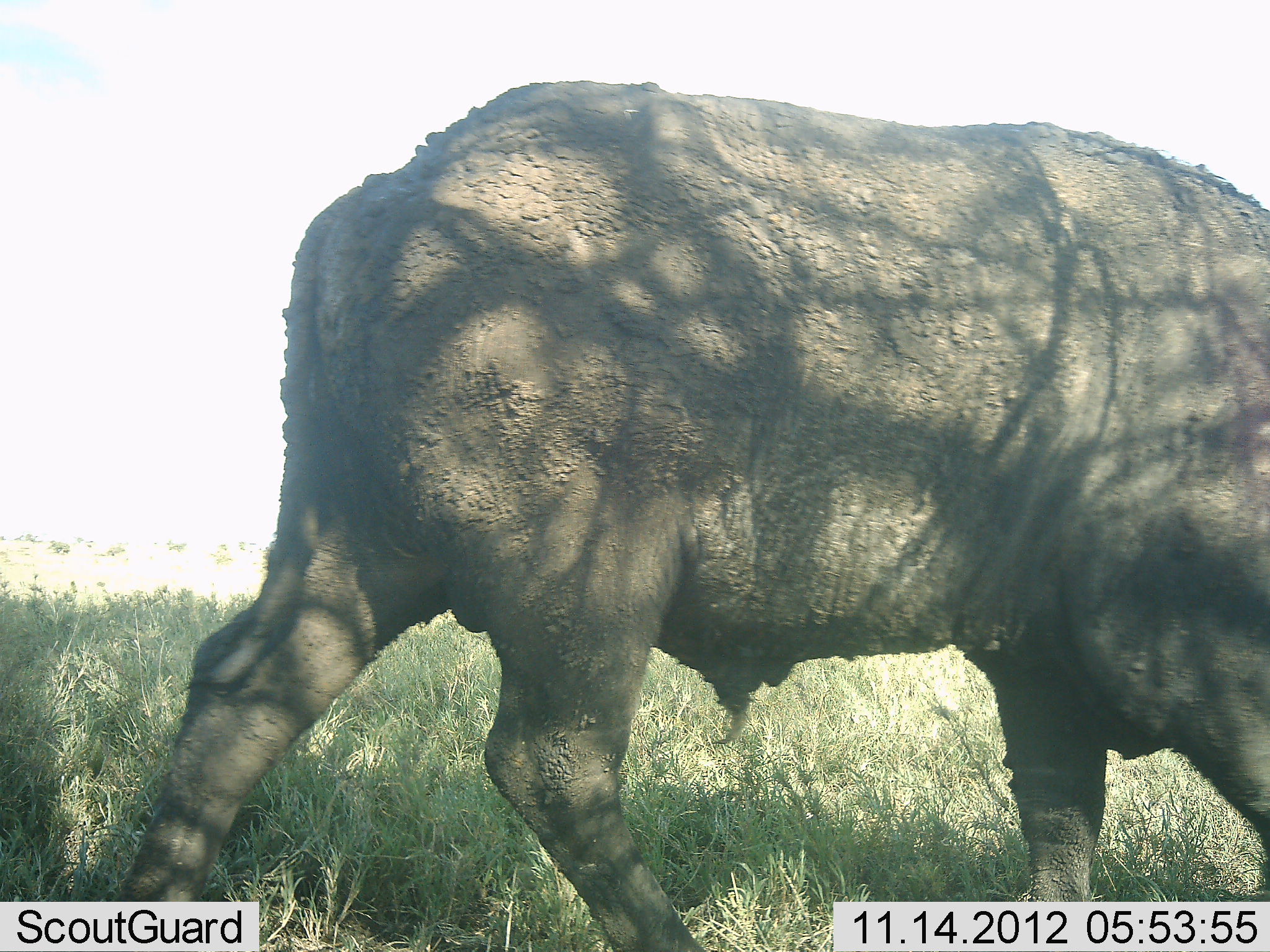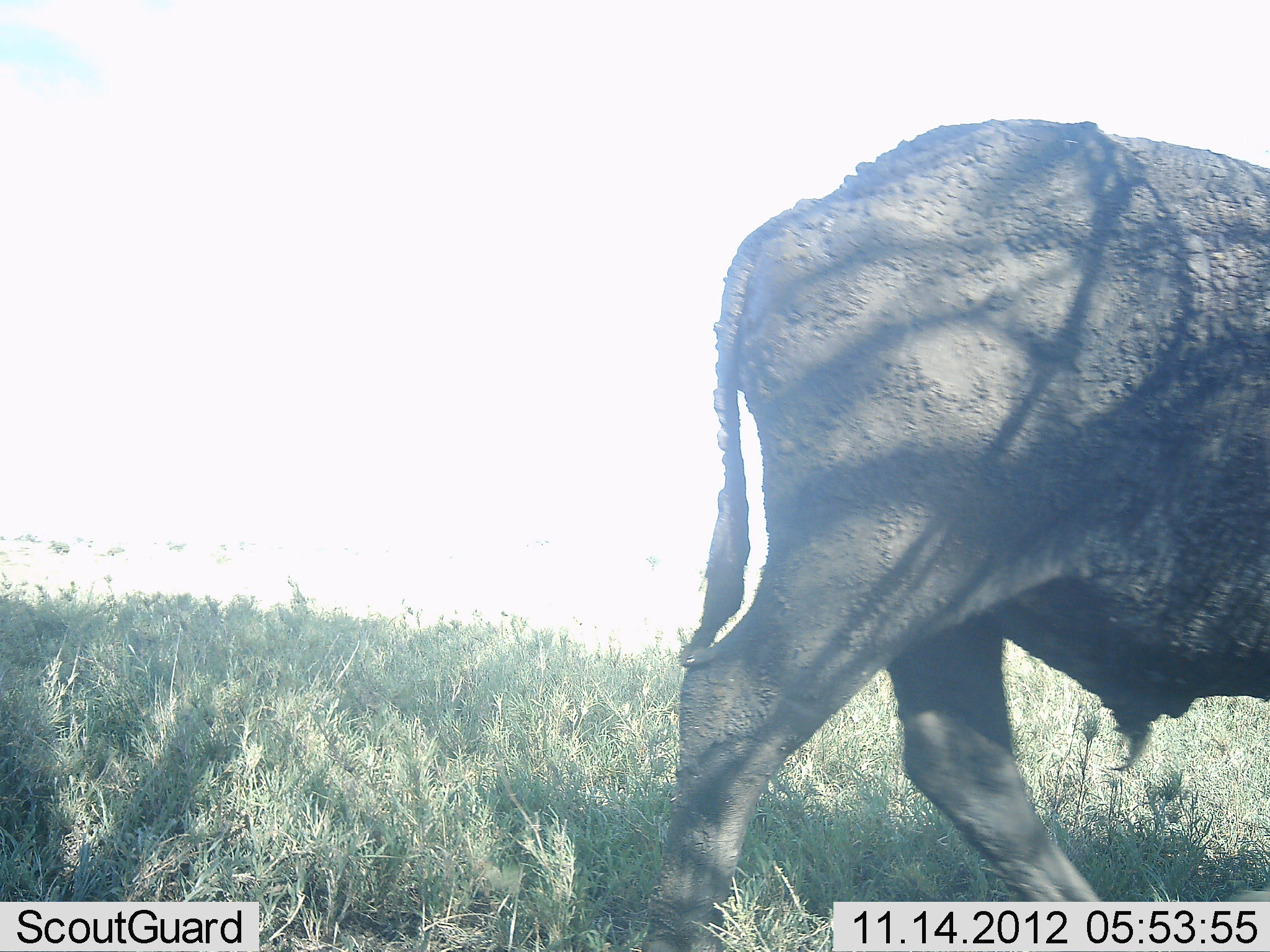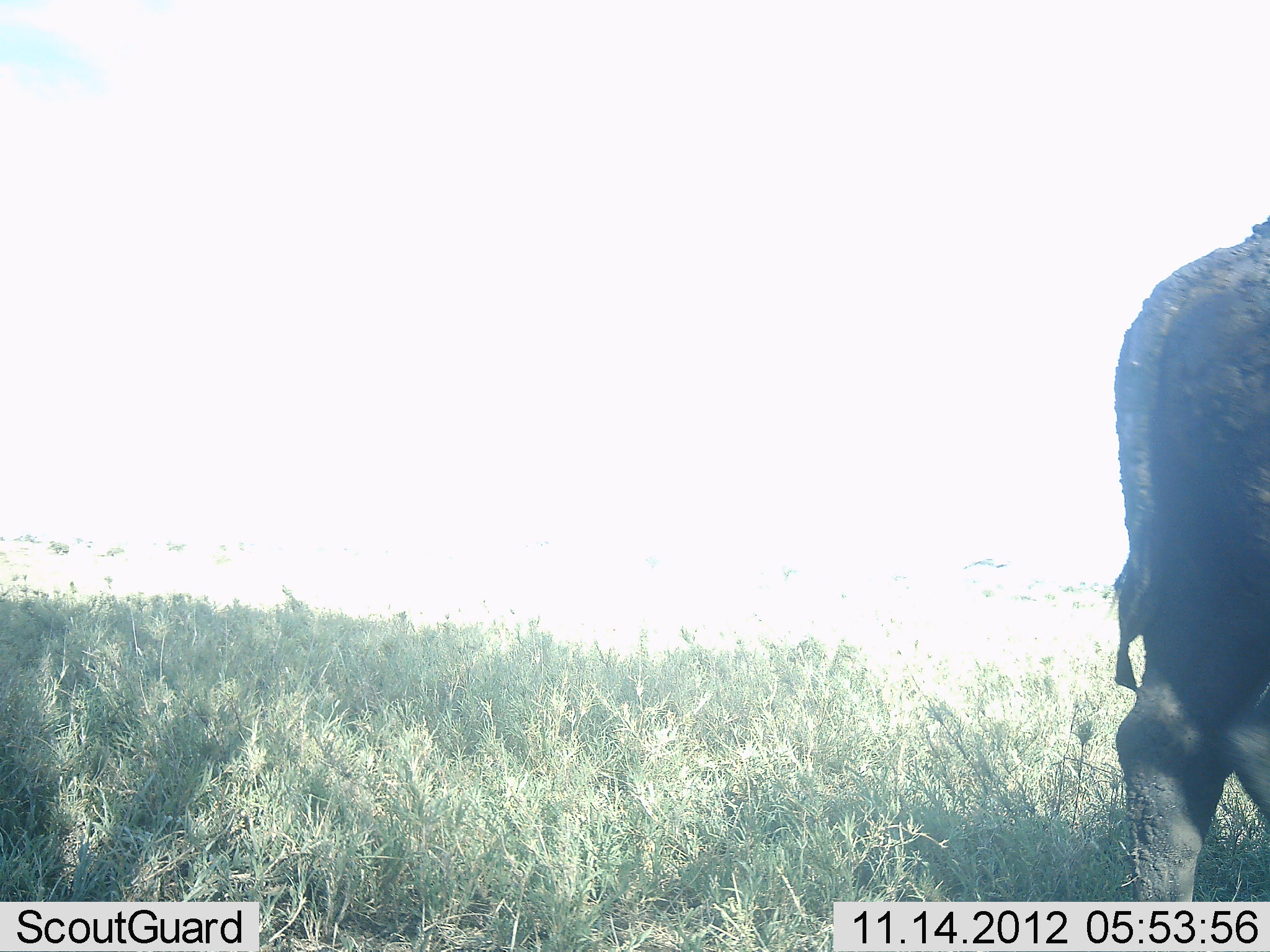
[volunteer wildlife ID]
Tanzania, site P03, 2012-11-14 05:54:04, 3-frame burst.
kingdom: Animalia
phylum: Chordata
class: Mammalia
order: Artiodactyla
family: Bovidae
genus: Syncerus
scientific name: Syncerus caffer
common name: cape buffalo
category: buffalo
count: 1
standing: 0%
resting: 0%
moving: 100%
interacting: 0%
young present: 0%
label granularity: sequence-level